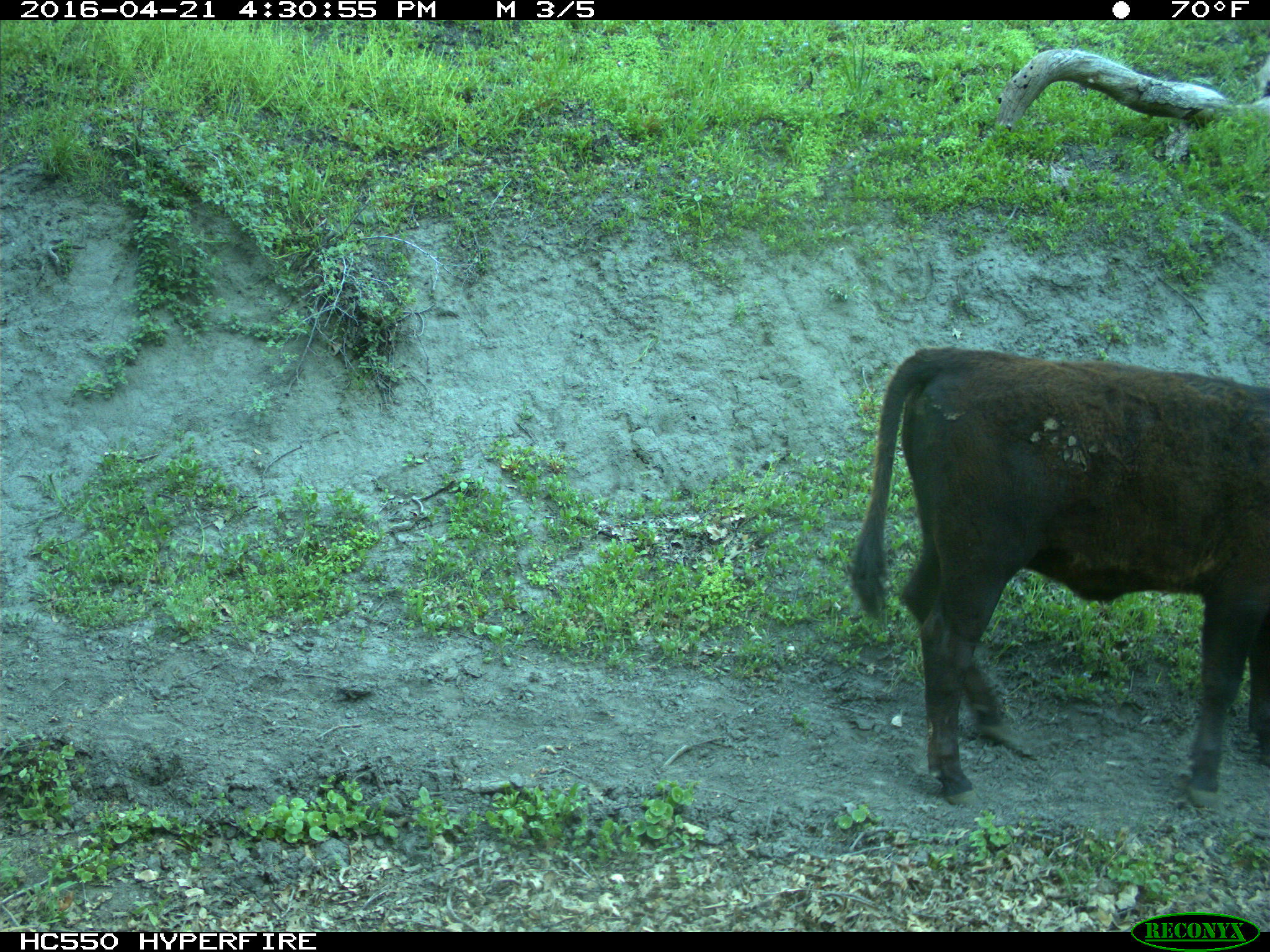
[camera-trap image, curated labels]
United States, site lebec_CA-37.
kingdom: Animalia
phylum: Chordata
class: Mammalia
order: Artiodactyla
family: Bovidae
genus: Bos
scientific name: Bos taurus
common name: domestic cow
Bos taurus (domestic cow).